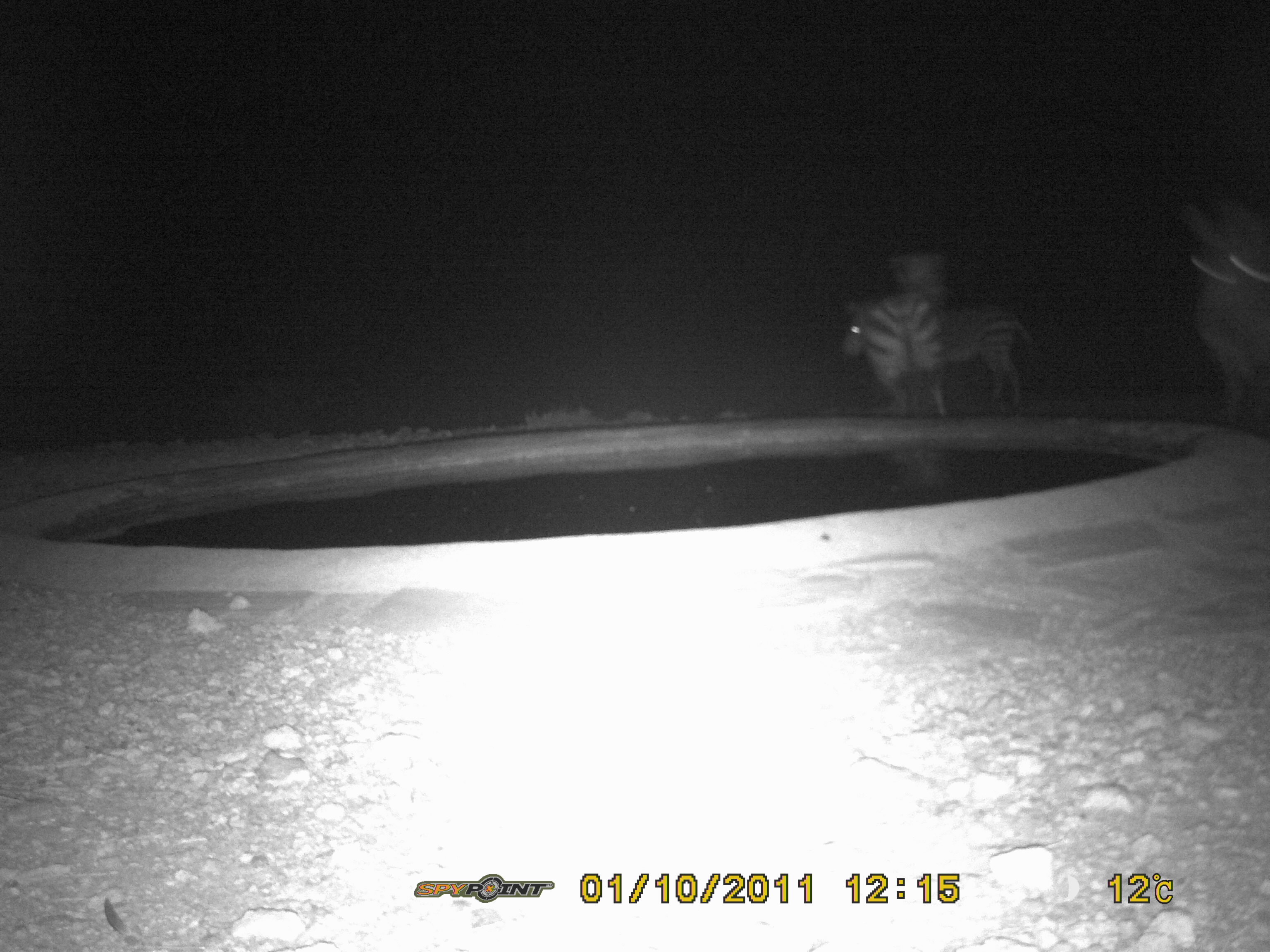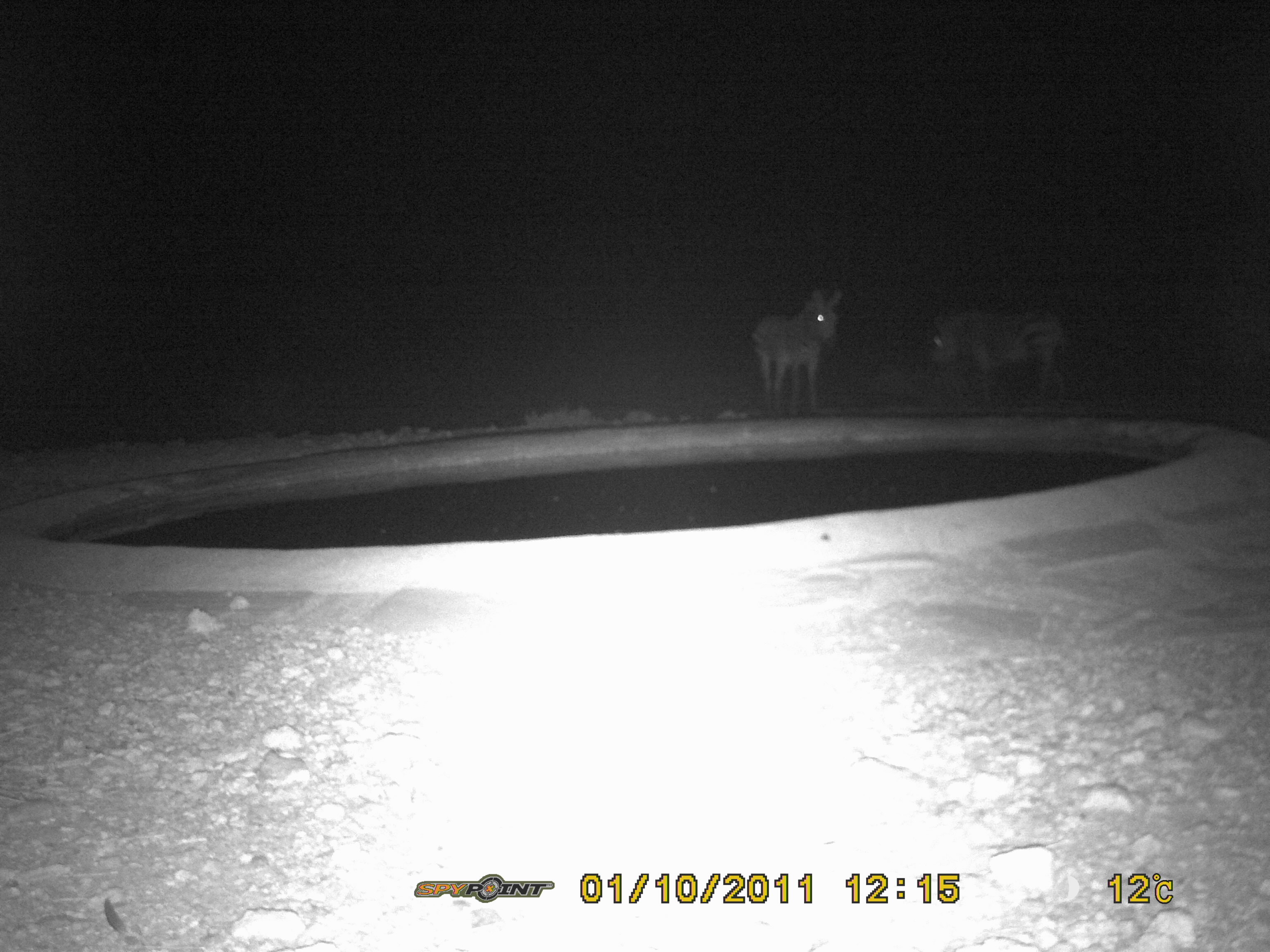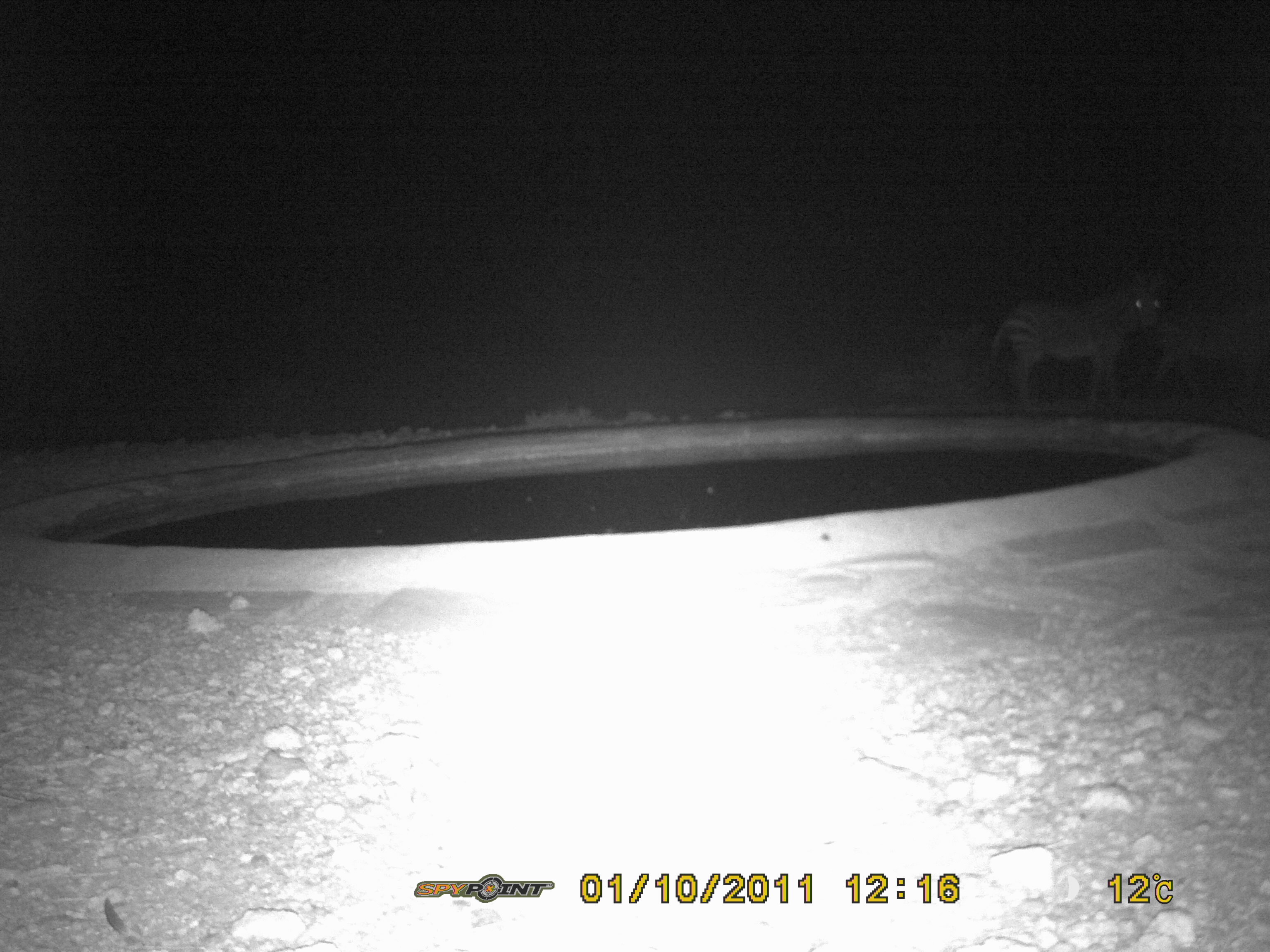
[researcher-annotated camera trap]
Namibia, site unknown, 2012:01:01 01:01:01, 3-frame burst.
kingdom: Animalia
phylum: Chordata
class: Mammalia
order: Perissodactyla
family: Equidae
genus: Equus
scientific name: Equus zebra hartmannae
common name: hartmann's mountain zebra